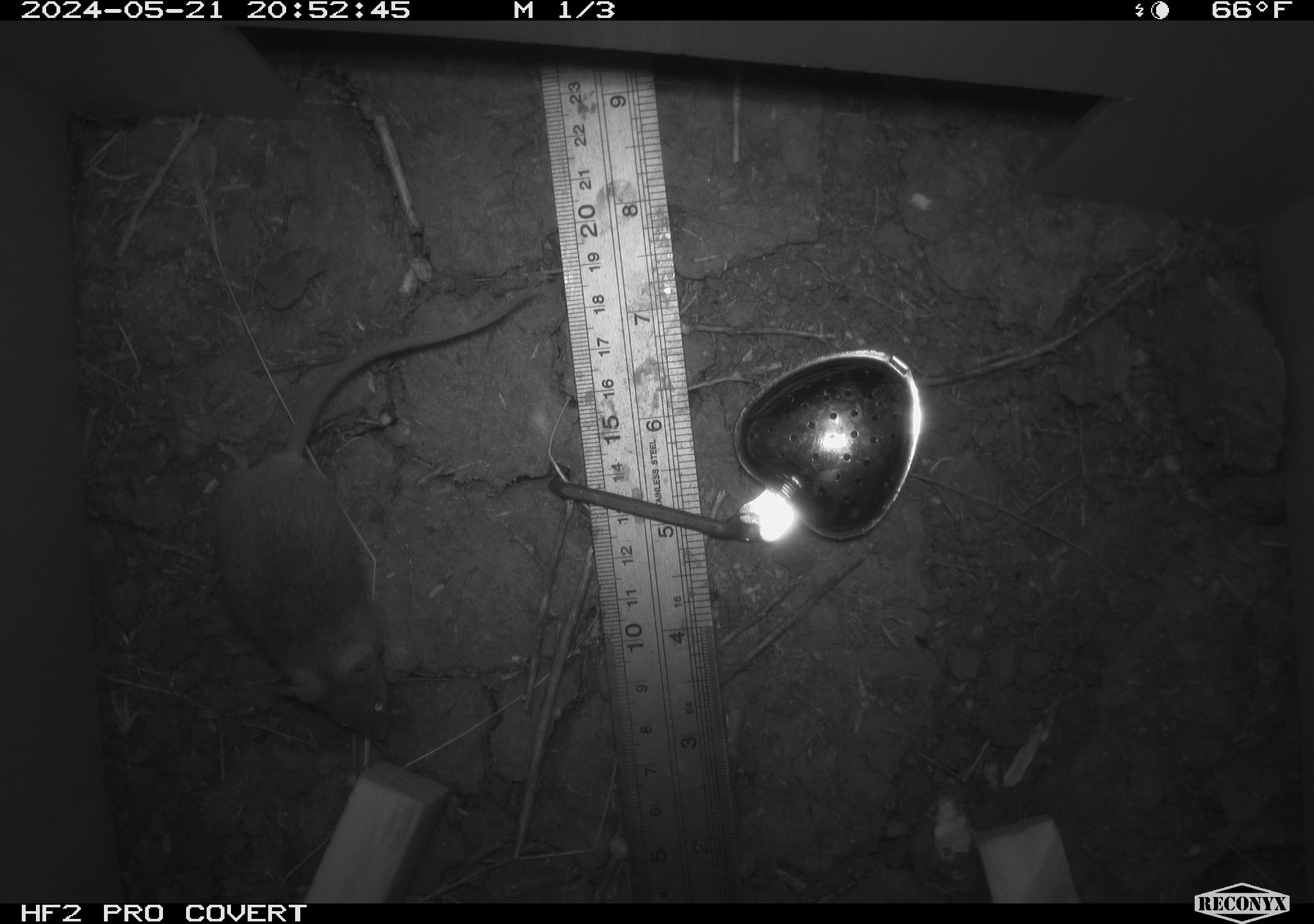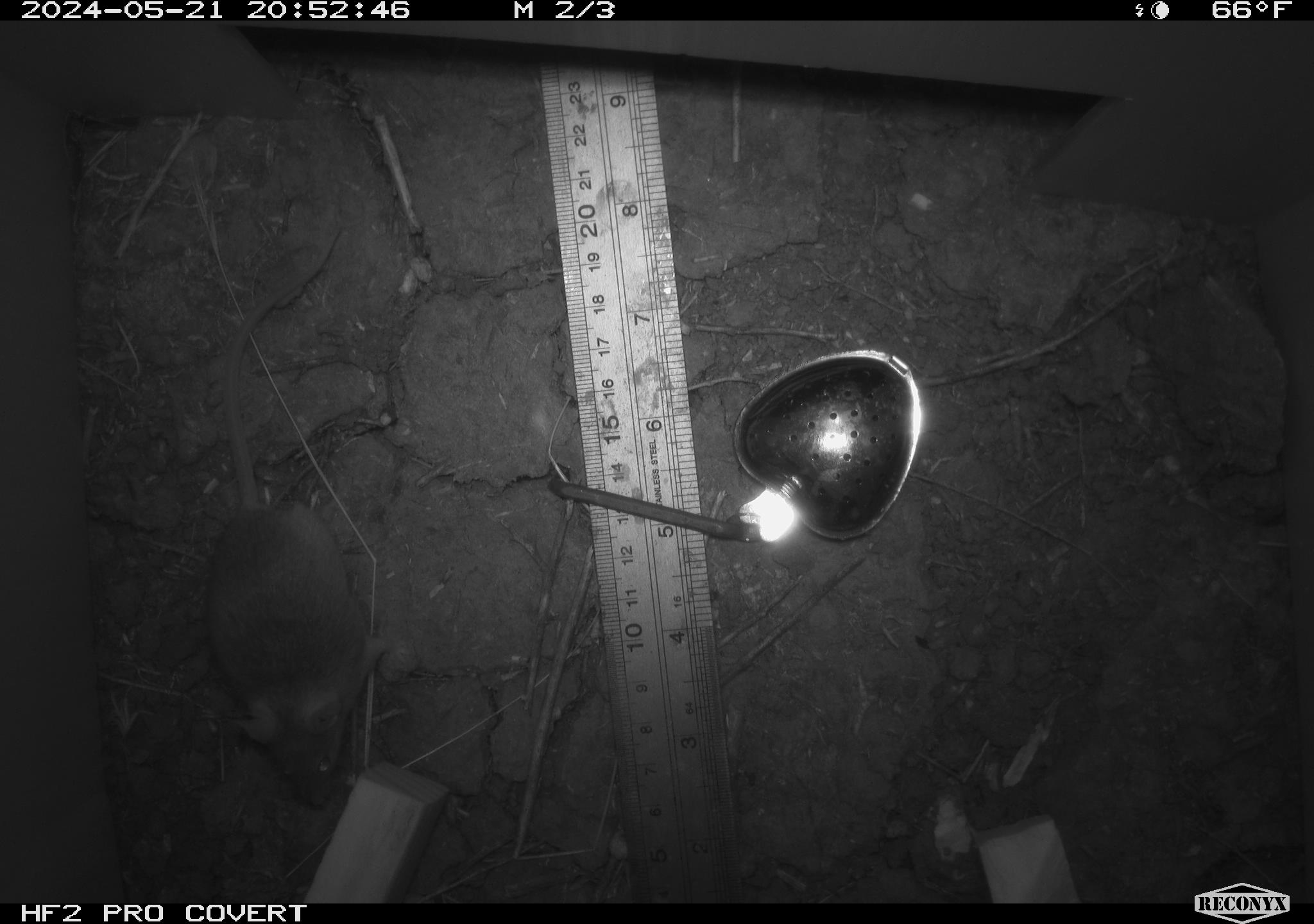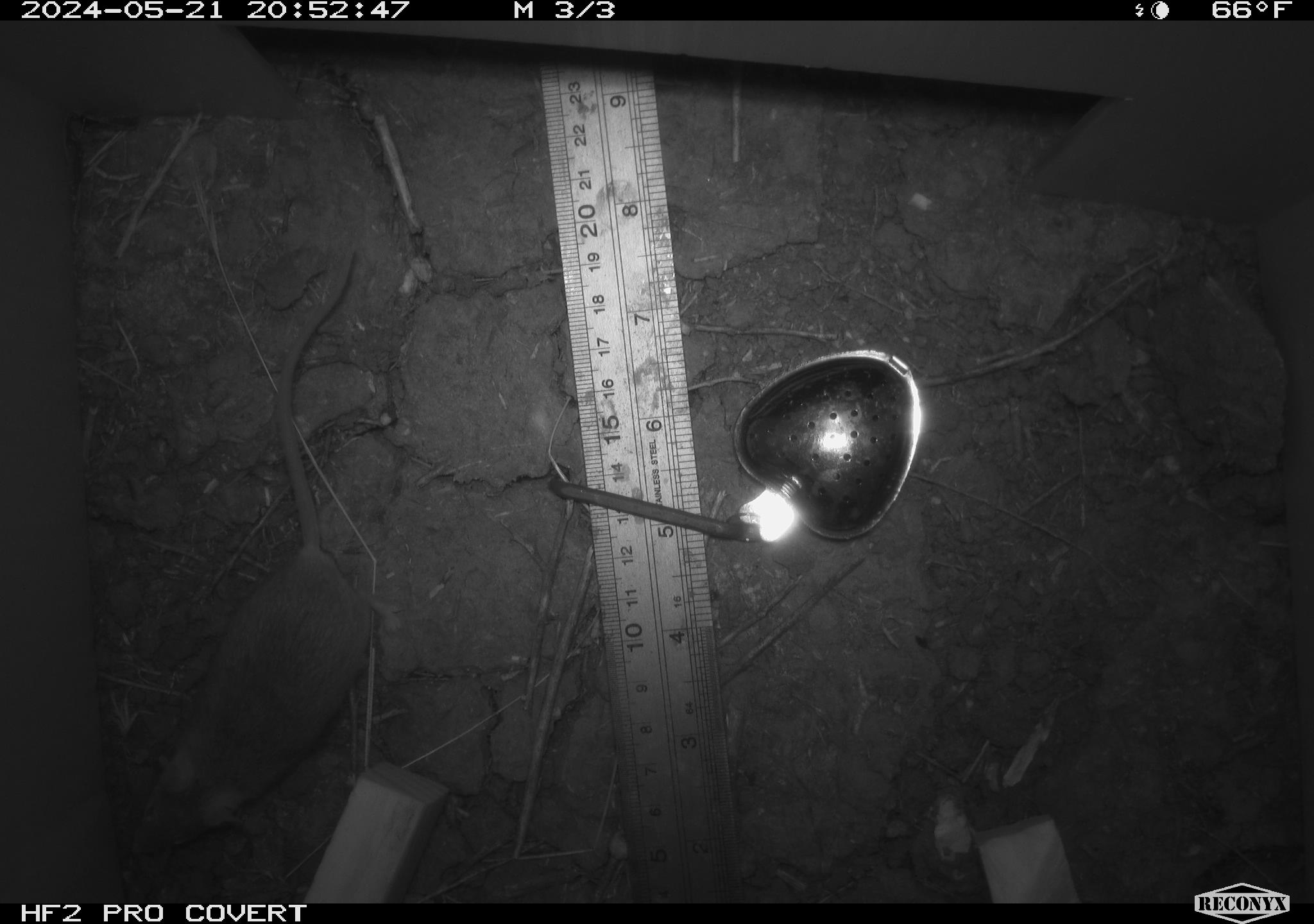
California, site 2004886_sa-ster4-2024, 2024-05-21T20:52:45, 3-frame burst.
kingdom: Animalia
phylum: Chordata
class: Mammalia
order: Rodentia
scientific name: Rodentia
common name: mouse species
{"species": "mouse species (Rodentia)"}